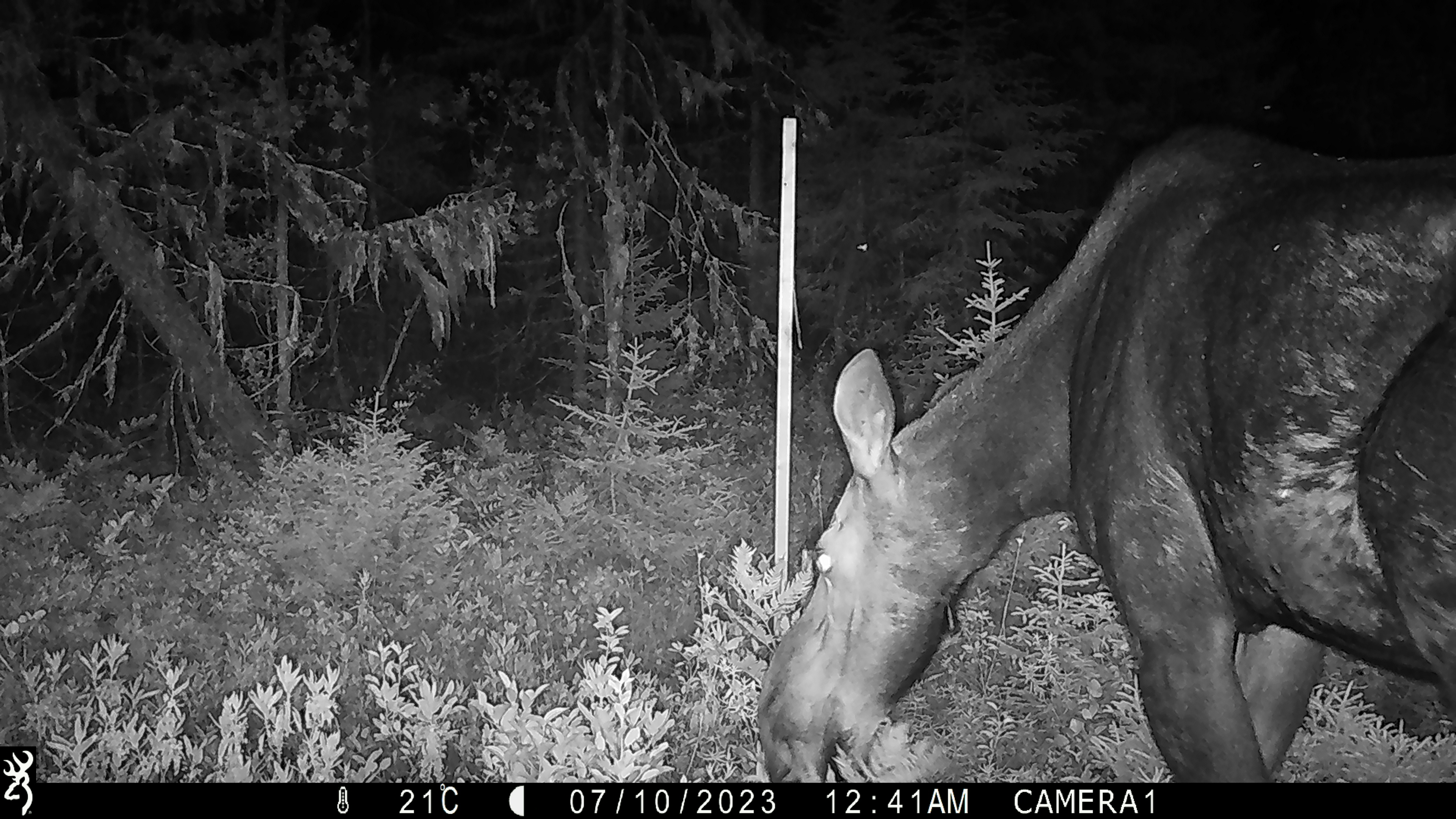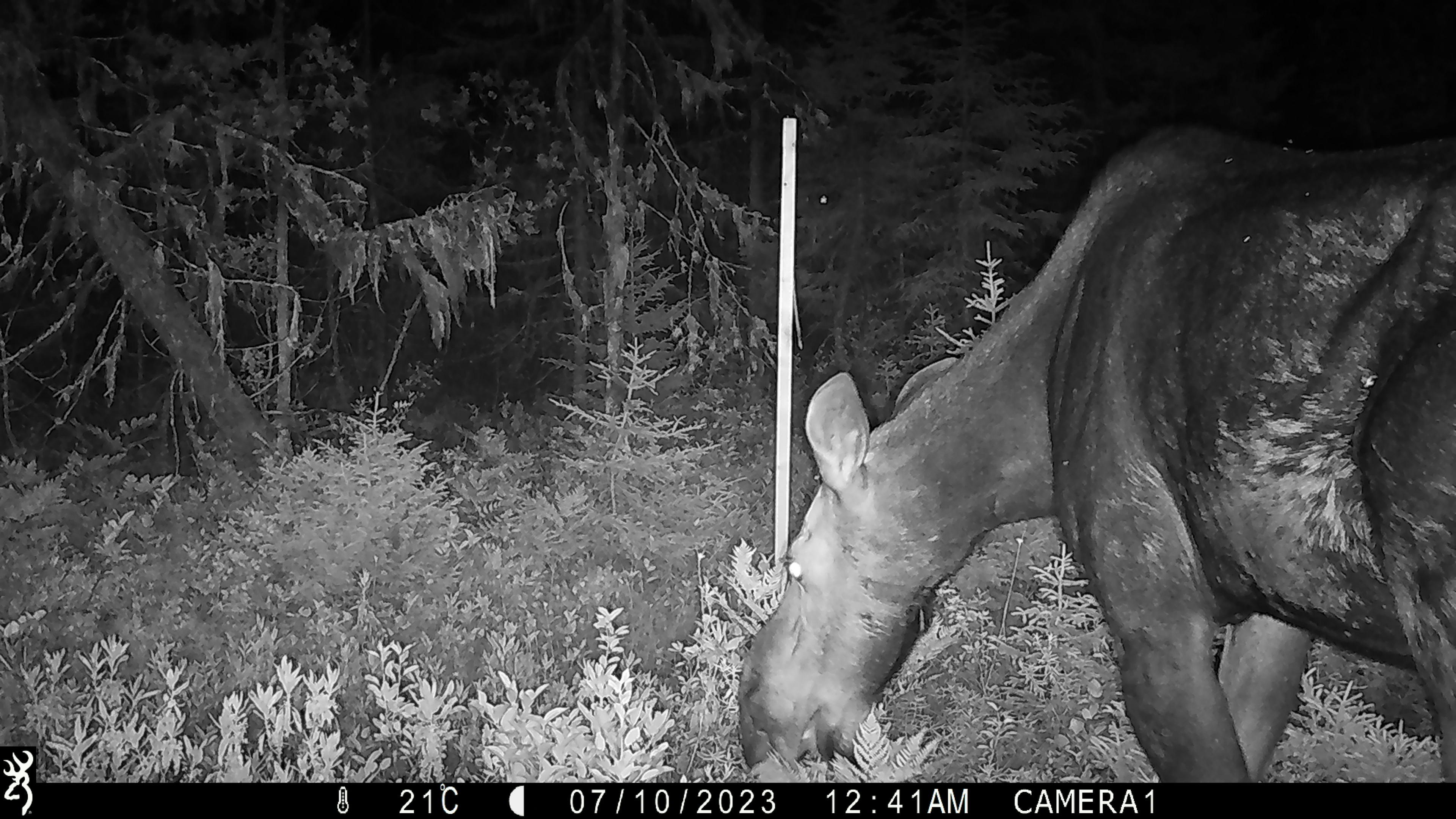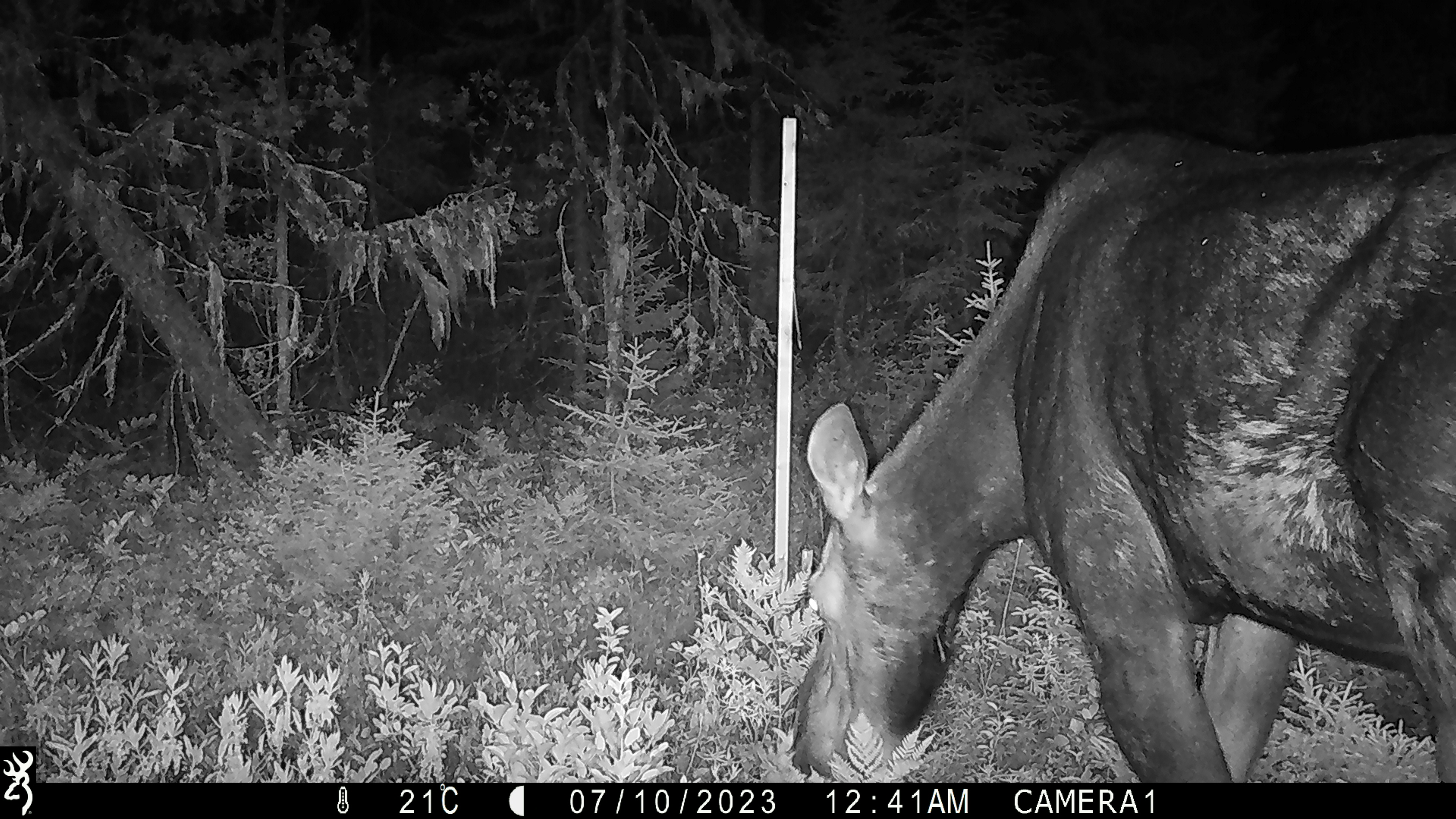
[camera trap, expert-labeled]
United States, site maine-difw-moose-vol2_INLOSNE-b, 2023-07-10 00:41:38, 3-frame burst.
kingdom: Animalia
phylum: Chordata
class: Mammalia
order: Artiodactyla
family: Cervidae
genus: Alces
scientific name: Alces alces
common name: moose